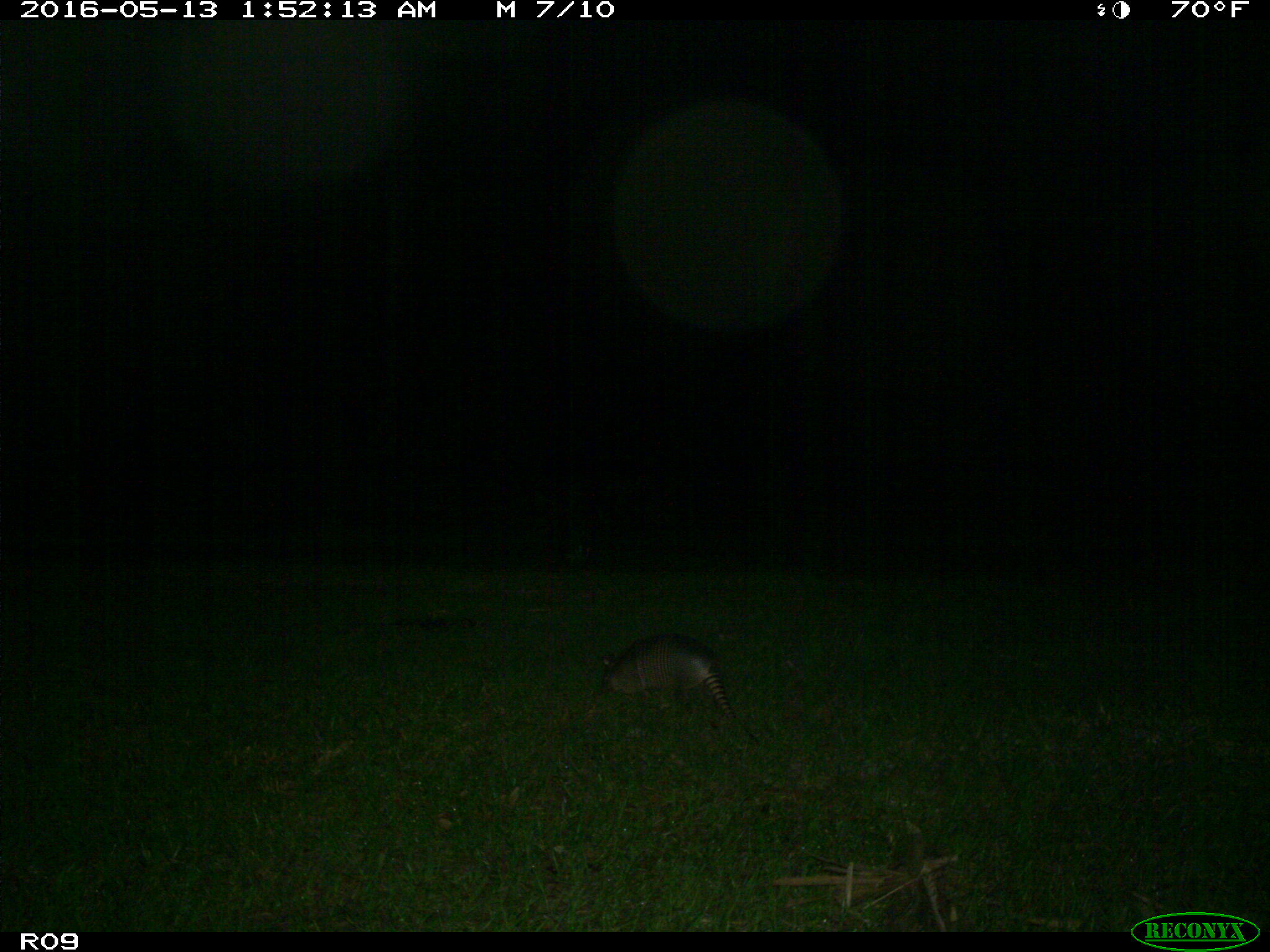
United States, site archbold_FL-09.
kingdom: Animalia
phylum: Chordata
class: Mammalia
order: Cingulata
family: Dasypodidae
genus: Dasypus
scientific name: Dasypus novemcinctus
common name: nine-banded armadillo